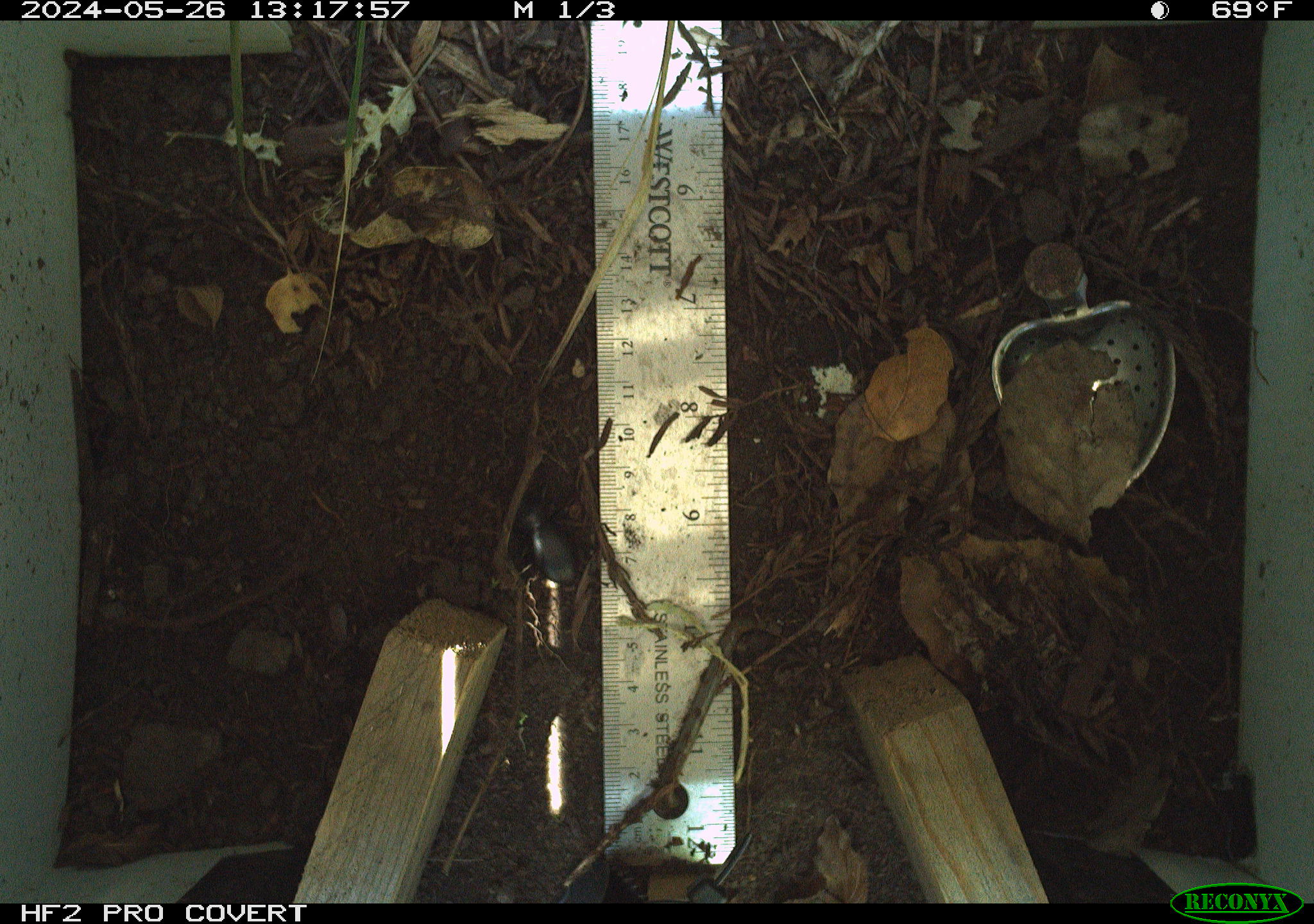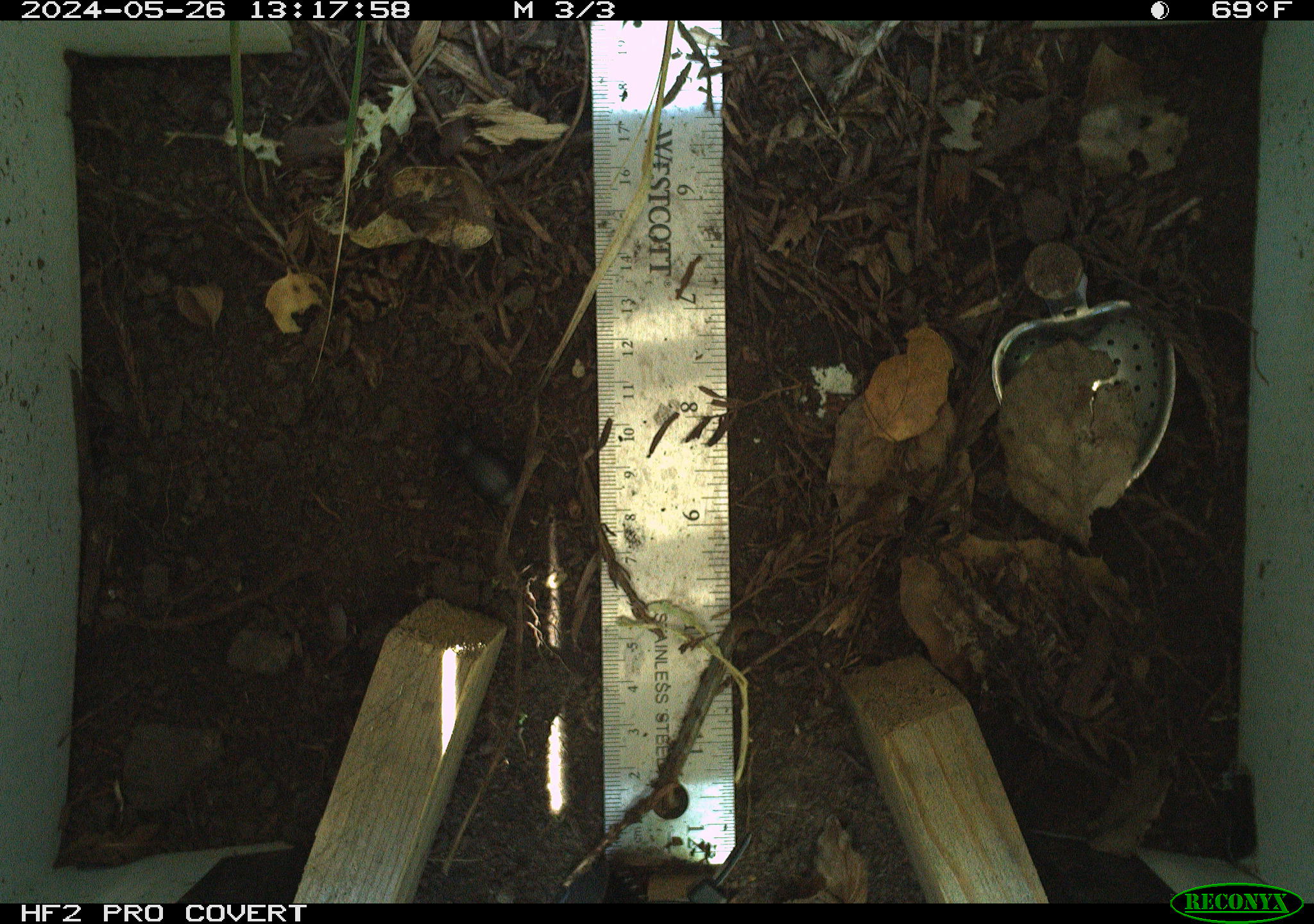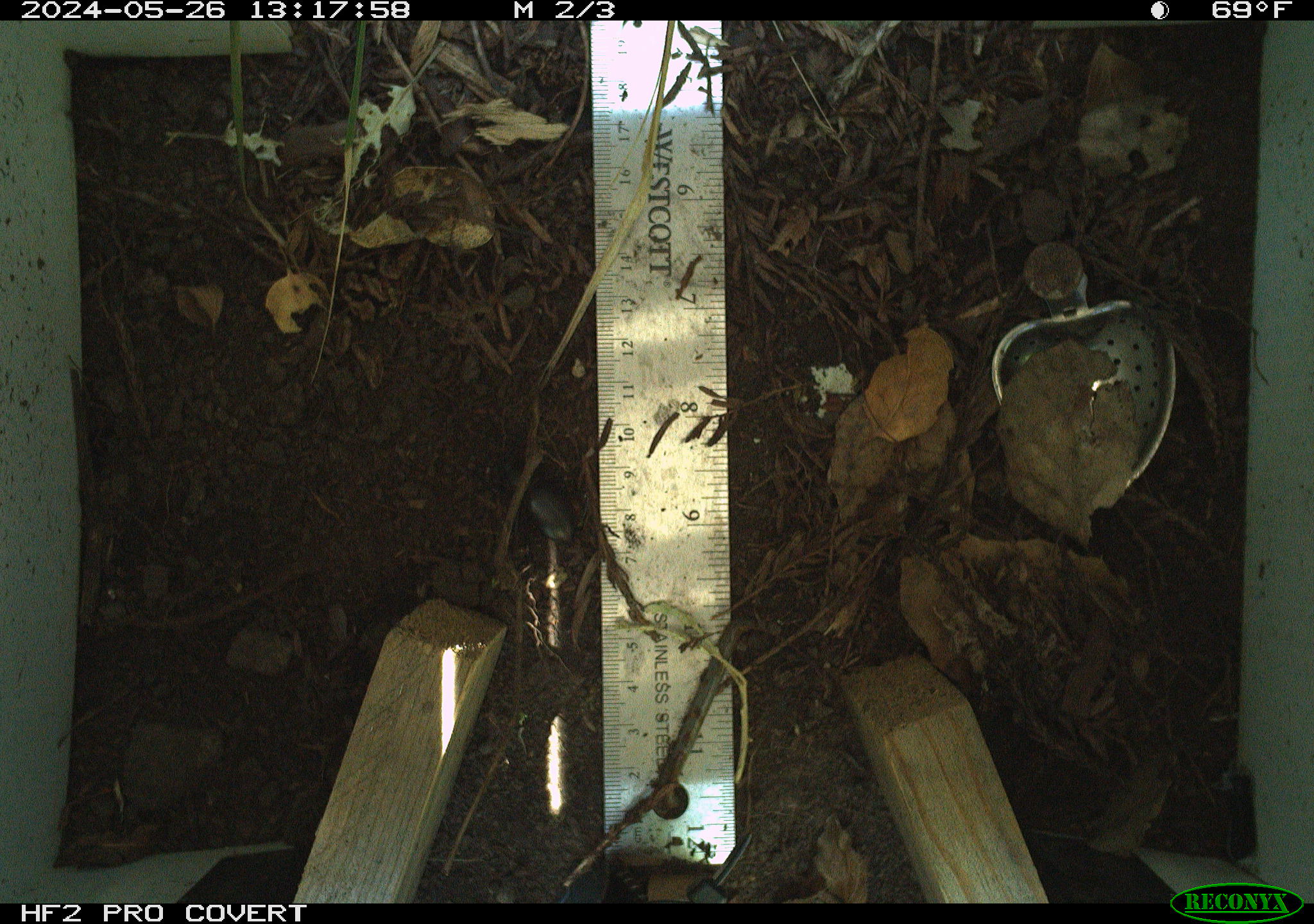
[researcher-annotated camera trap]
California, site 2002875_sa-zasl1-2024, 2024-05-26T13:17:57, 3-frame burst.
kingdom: Animalia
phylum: Arthropoda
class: Insecta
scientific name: Insecta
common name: insect